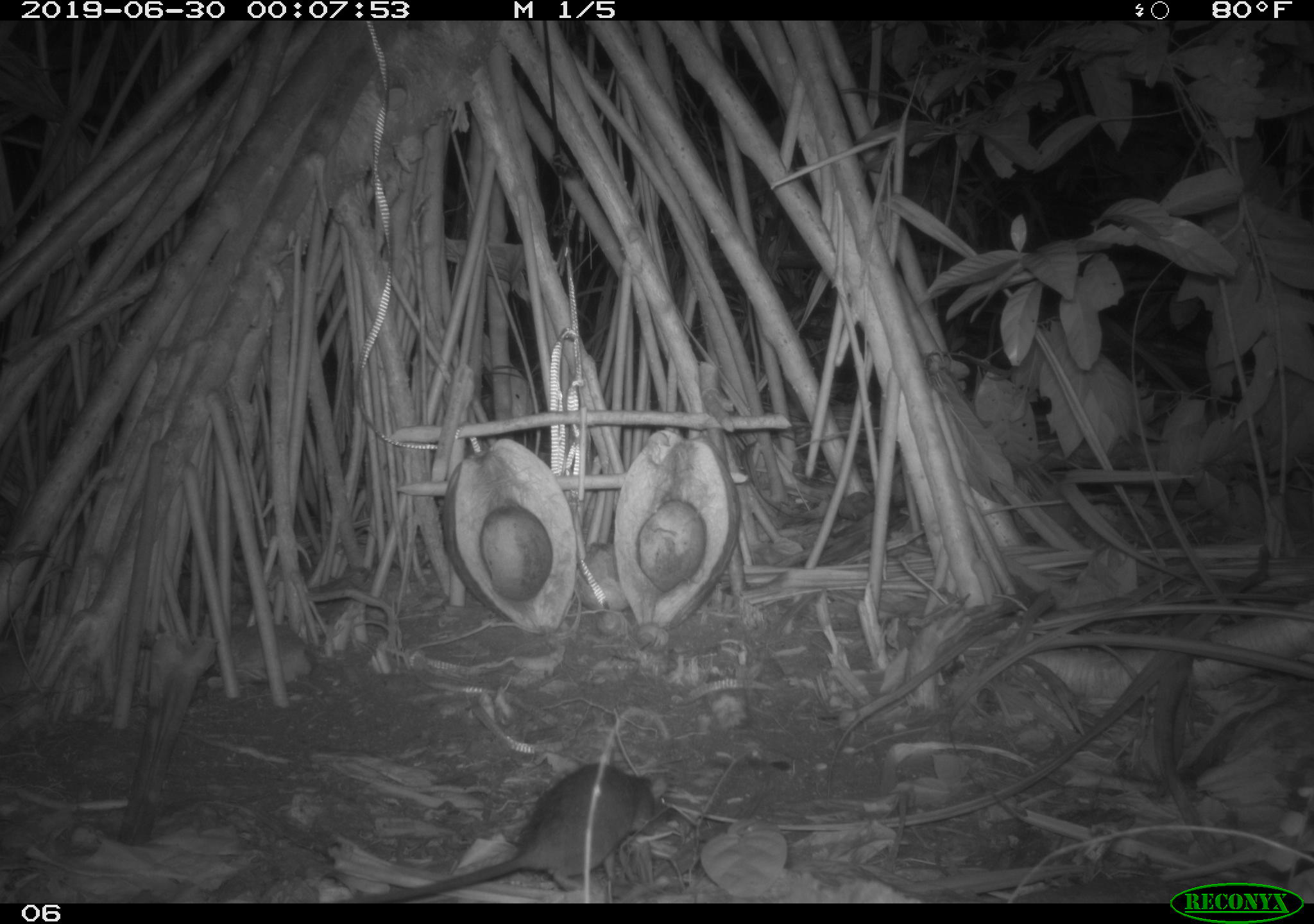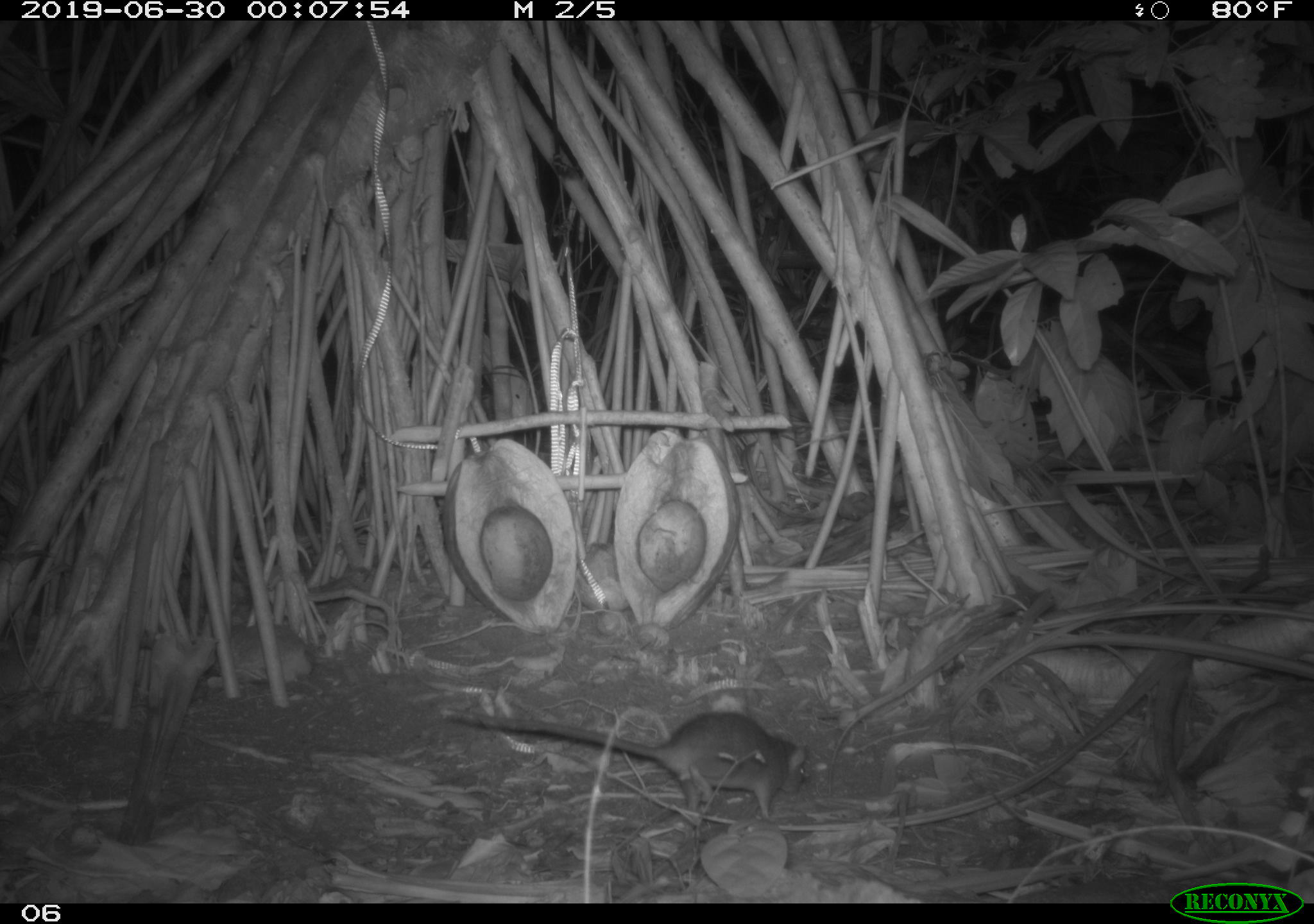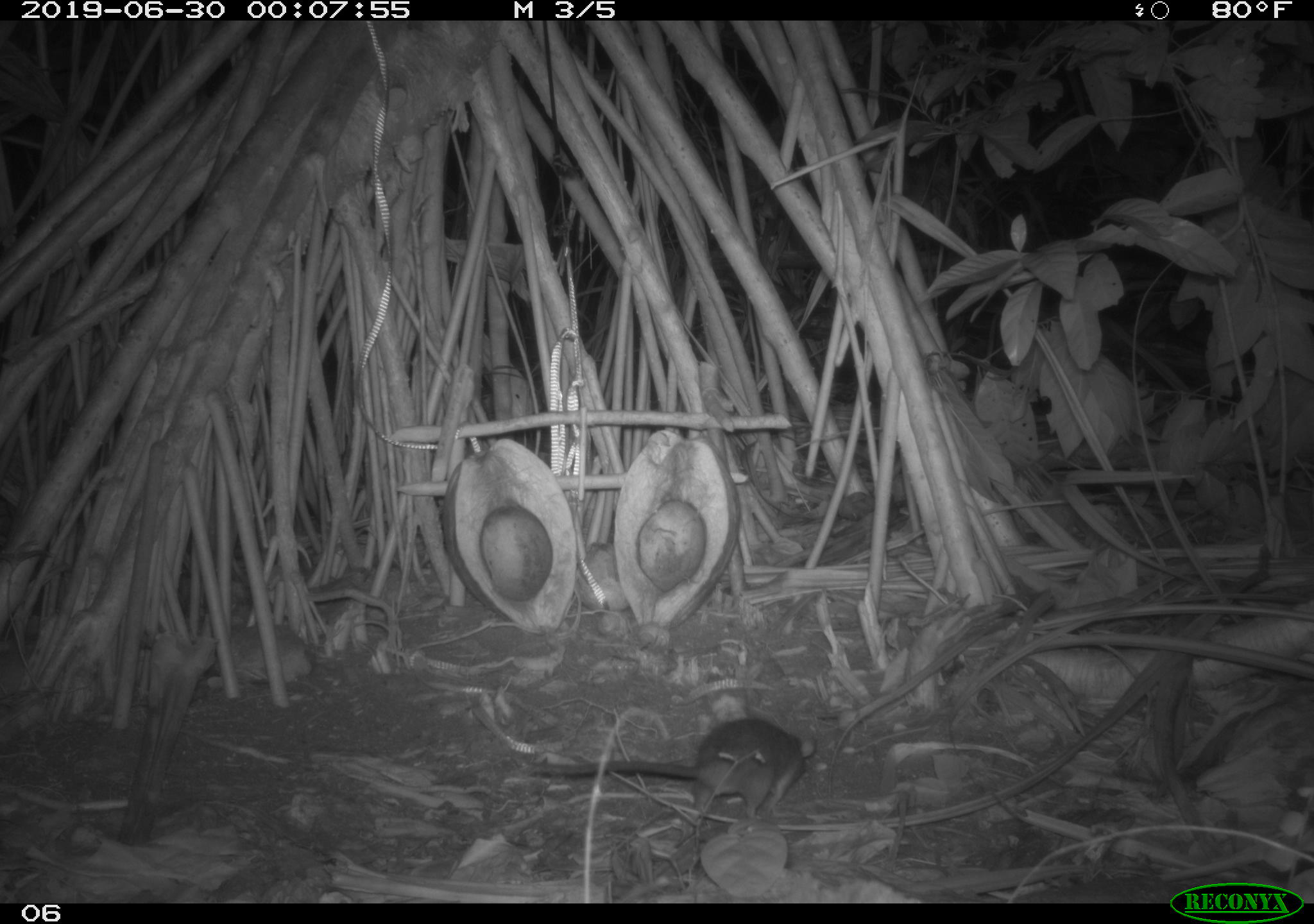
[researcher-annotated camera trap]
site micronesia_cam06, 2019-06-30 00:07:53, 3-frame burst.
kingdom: Animalia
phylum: Chordata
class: Mammalia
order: Rodentia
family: Muridae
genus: Rattus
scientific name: Rattus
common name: rat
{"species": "rat (Rattus)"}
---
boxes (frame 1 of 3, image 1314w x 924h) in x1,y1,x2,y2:
rat: 333,760,672,903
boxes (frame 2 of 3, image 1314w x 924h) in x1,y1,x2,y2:
rat: 438,703,815,824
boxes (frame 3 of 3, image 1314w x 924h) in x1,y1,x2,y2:
rat: 541,714,826,824